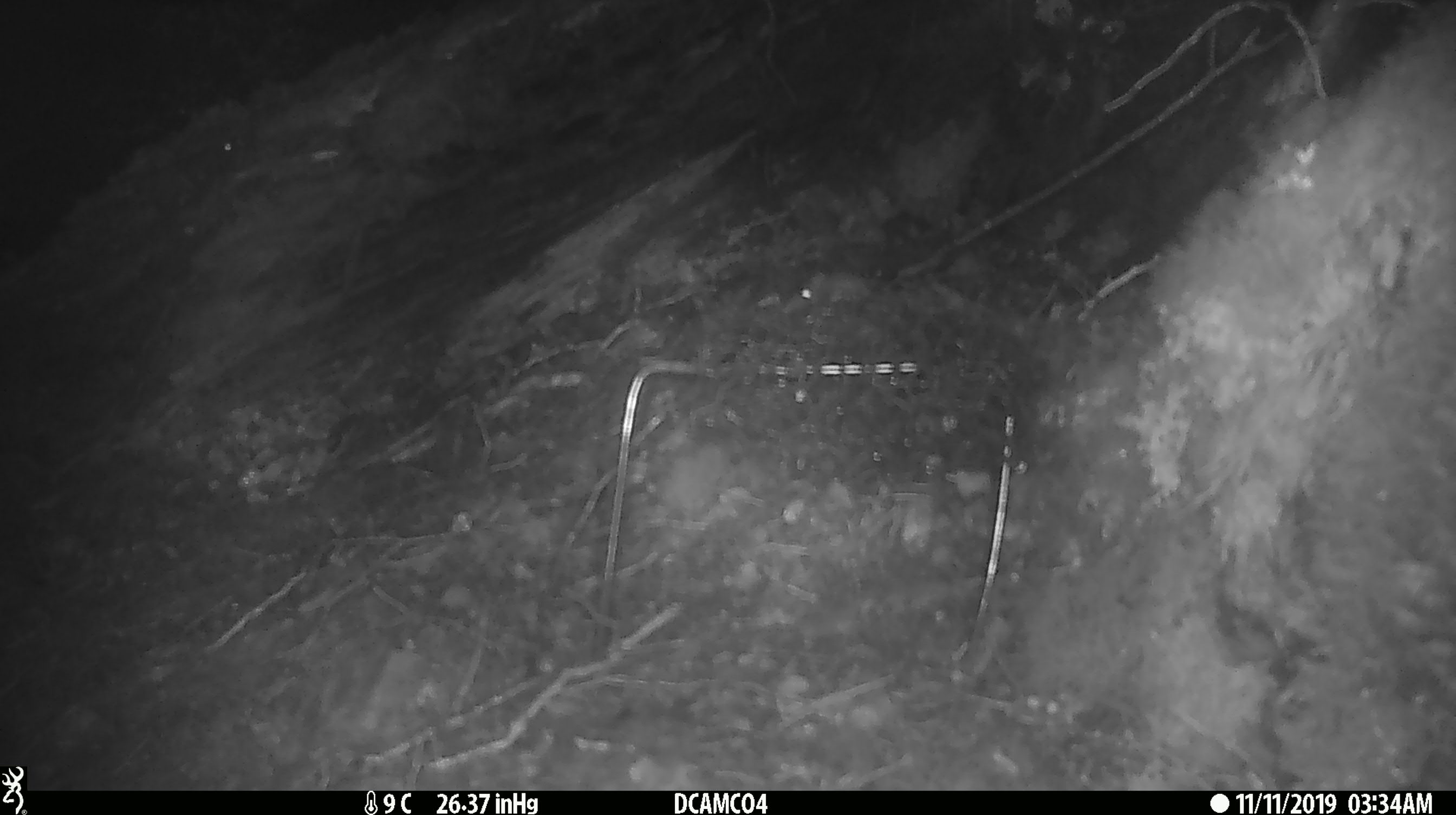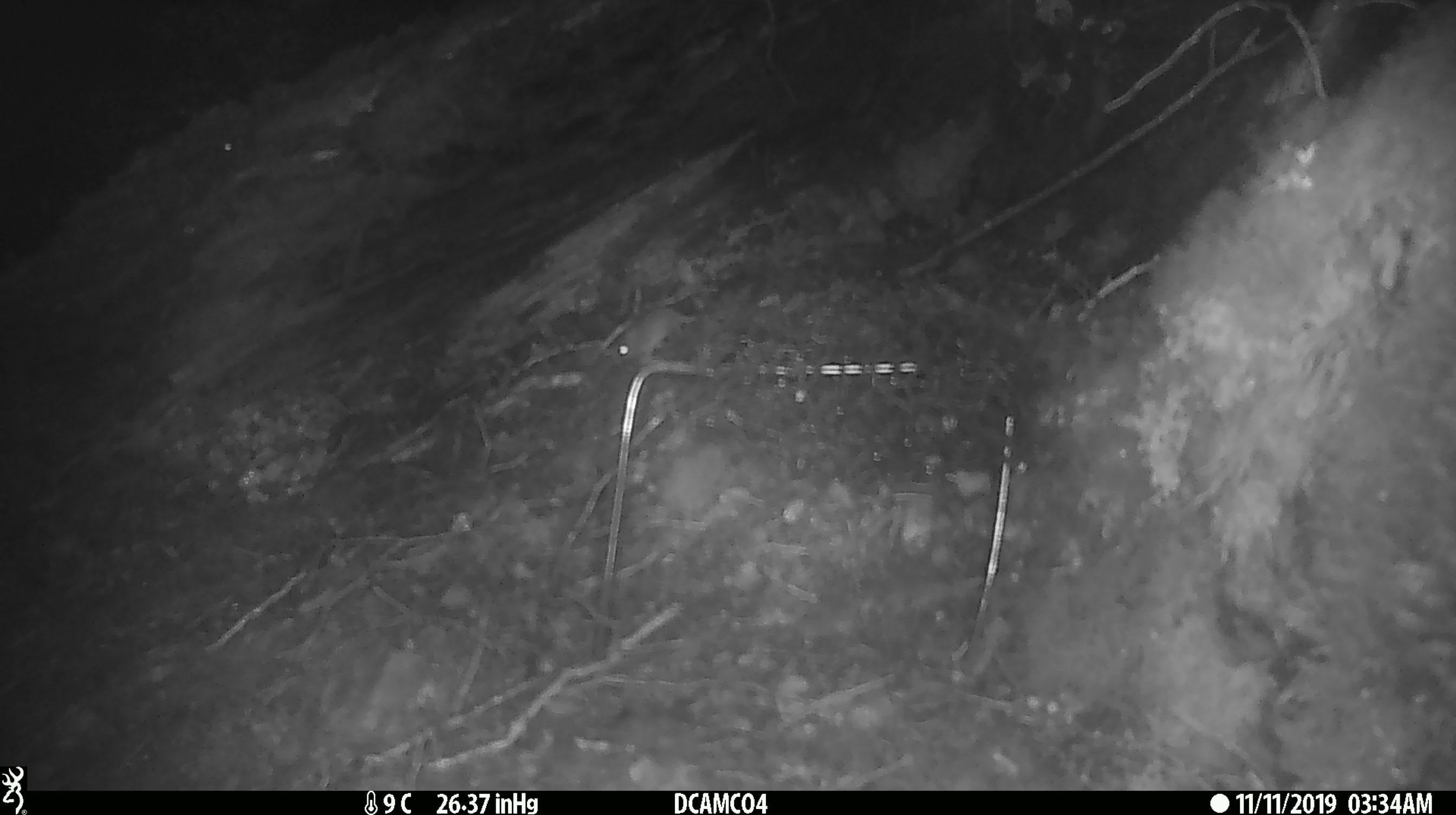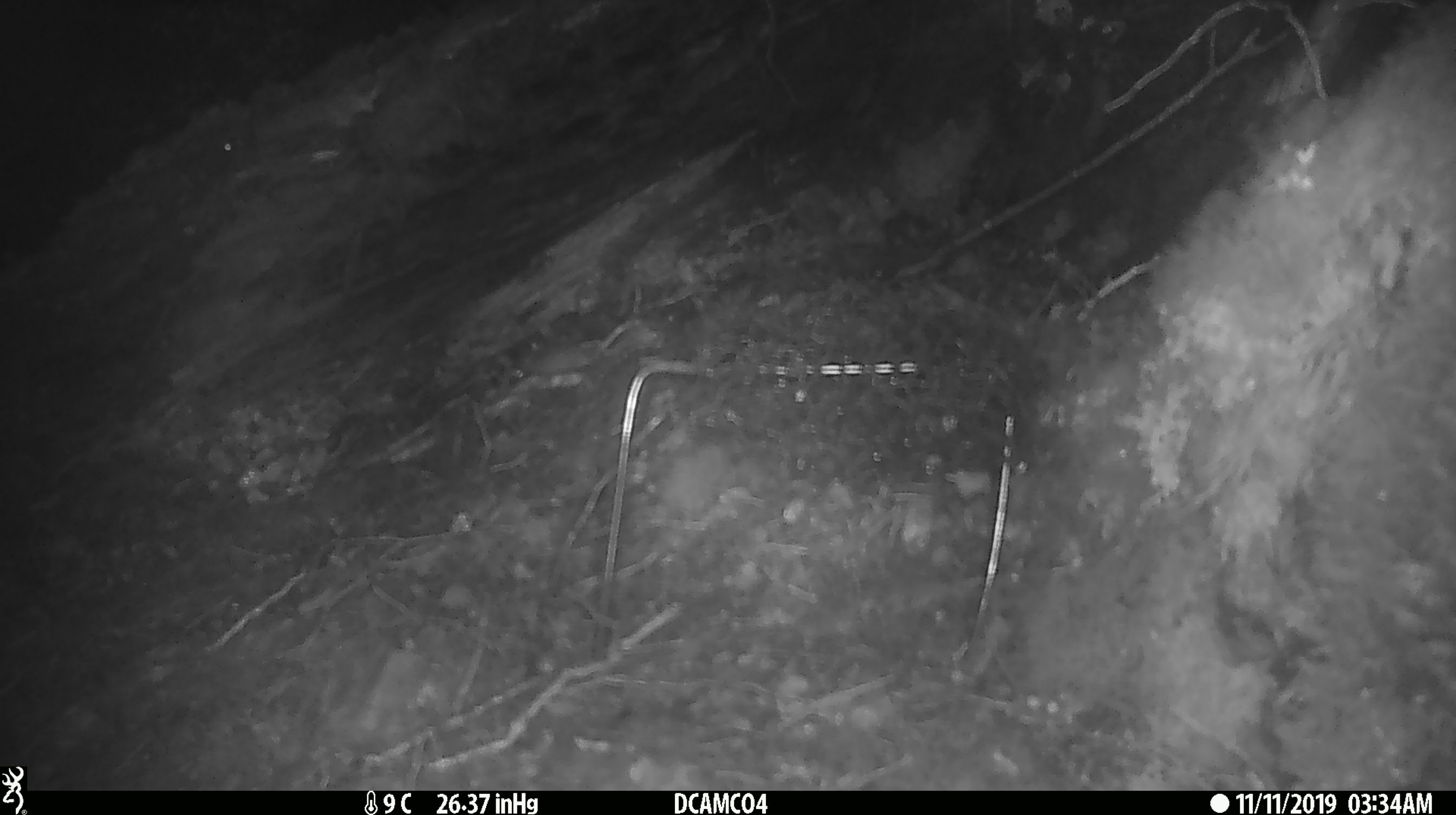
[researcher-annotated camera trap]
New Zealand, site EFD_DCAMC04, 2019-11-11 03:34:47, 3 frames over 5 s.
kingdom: Animalia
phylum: Chordata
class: Mammalia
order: Rodentia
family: Muridae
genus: Mus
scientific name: Mus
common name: mouse